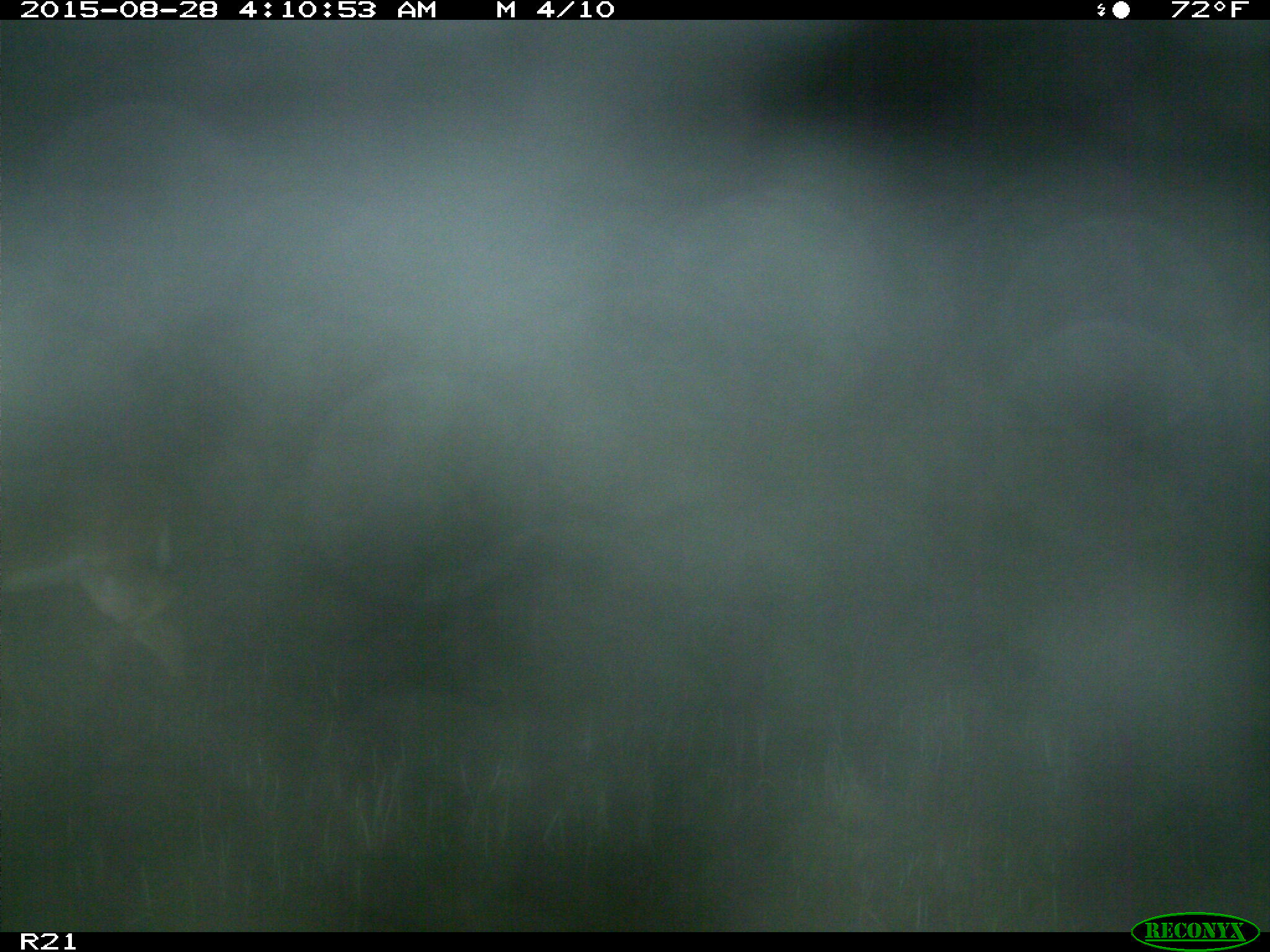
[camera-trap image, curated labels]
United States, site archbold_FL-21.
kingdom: Animalia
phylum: Chordata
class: Mammalia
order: Artiodactyla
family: Cervidae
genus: Odocoileus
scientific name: Odocoileus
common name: deer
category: unidentified deer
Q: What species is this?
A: Unidentified deer (deer) (Odocoileus).